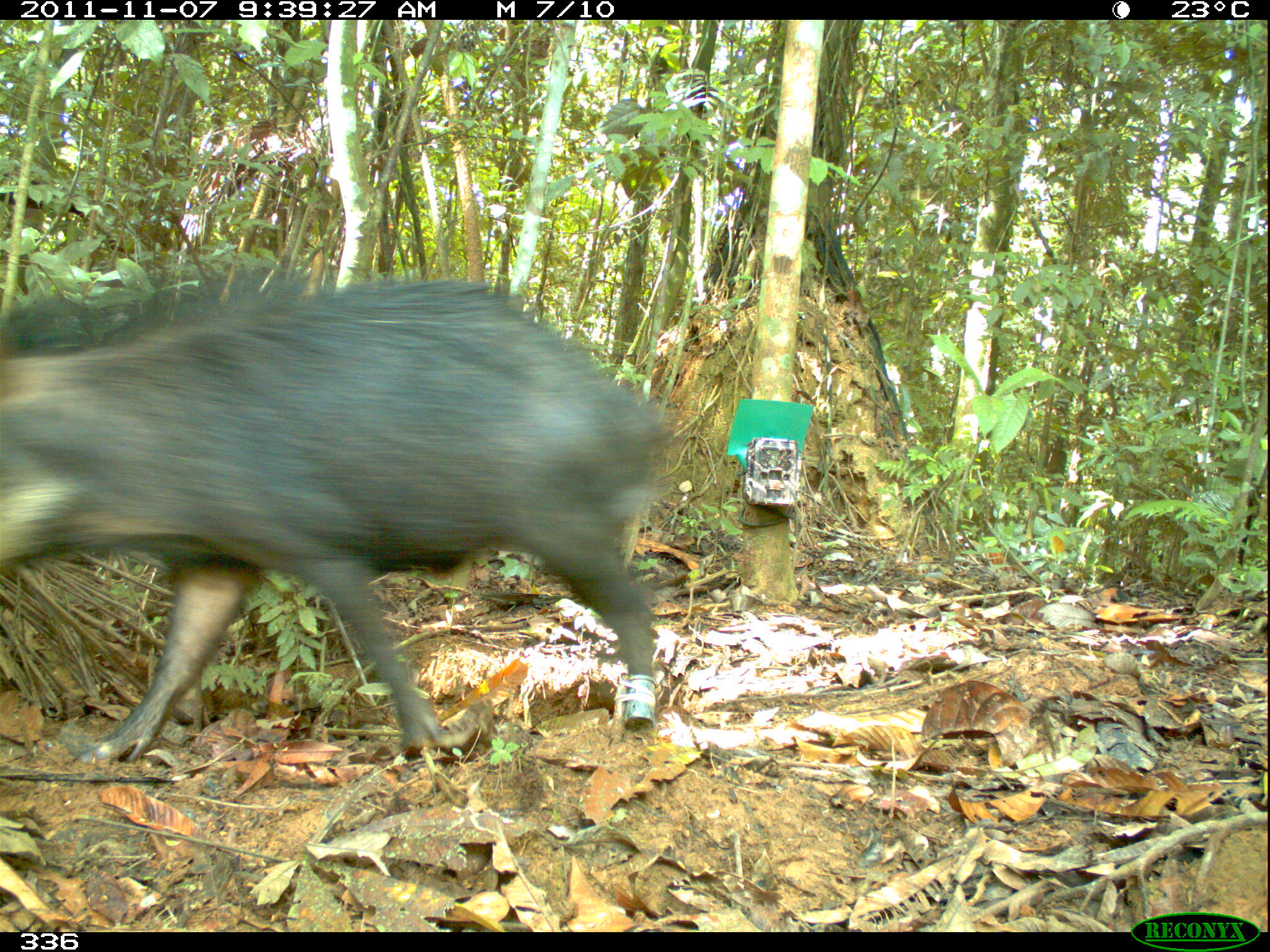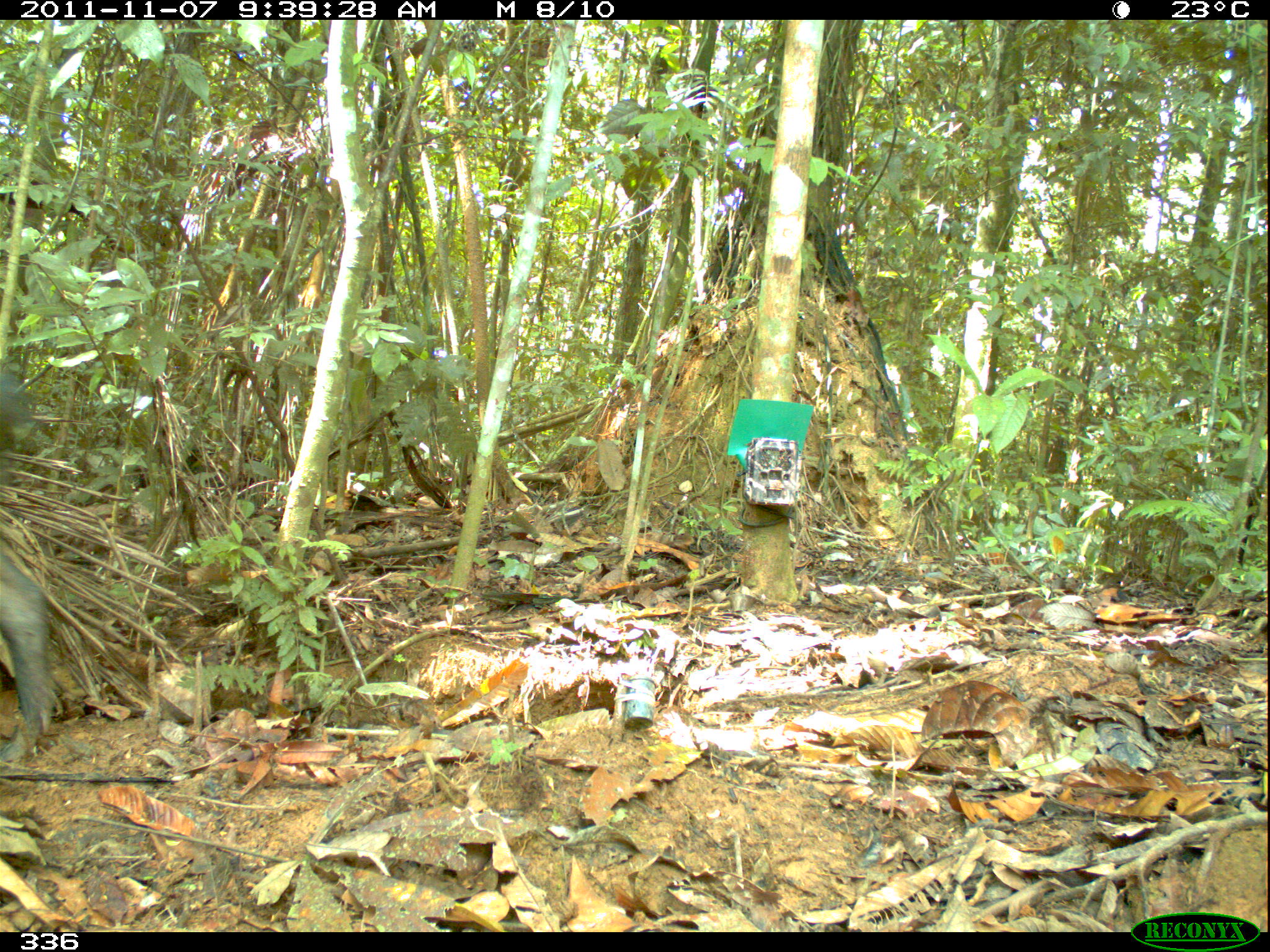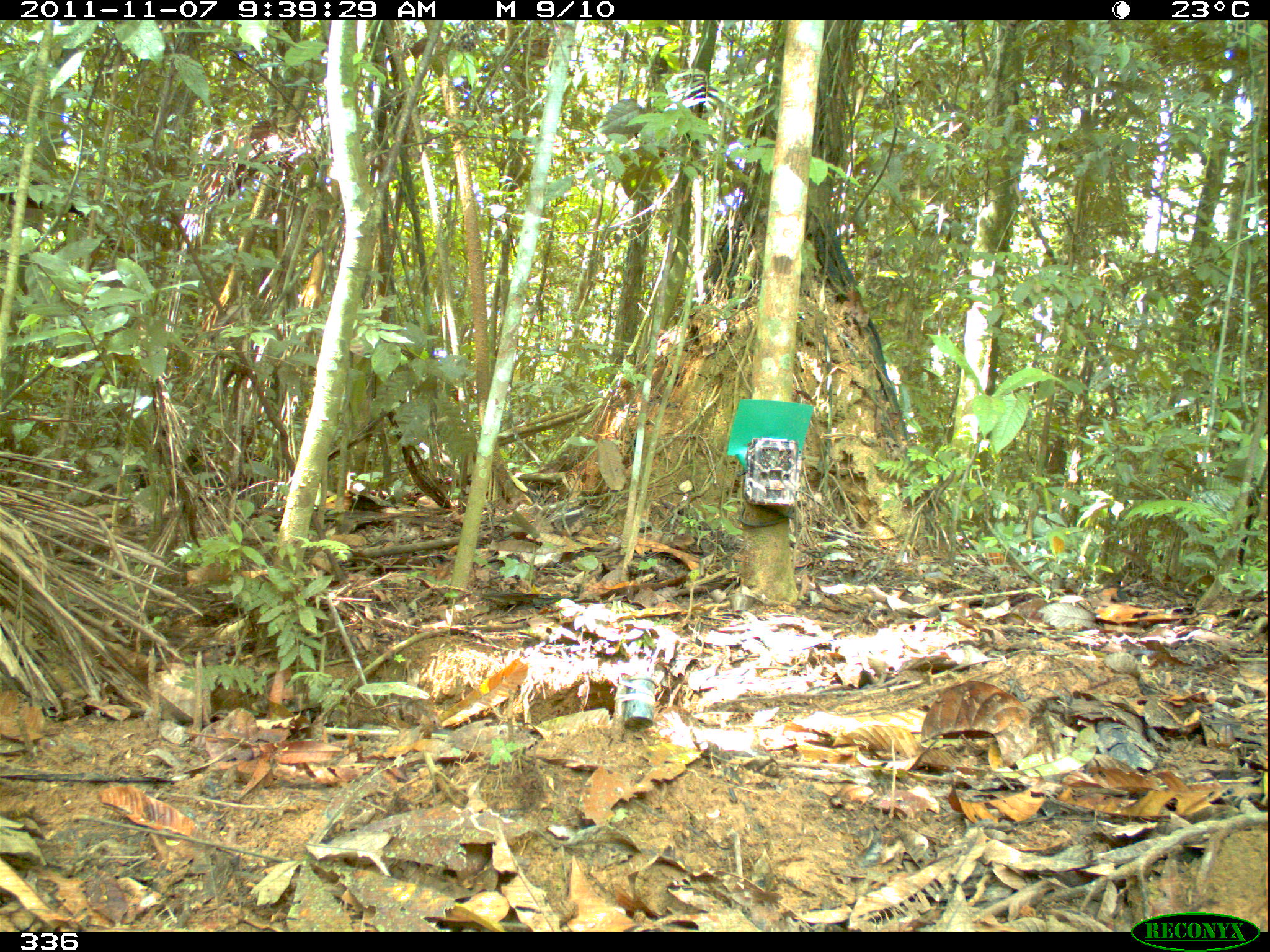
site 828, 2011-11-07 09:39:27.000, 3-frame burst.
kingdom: Animalia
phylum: Chordata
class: Mammalia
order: Artiodactyla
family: Tayassuidae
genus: Tayassu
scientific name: Tayassu pecari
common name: white-lipped peccary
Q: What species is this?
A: Tayassu pecari (white-lipped peccary).